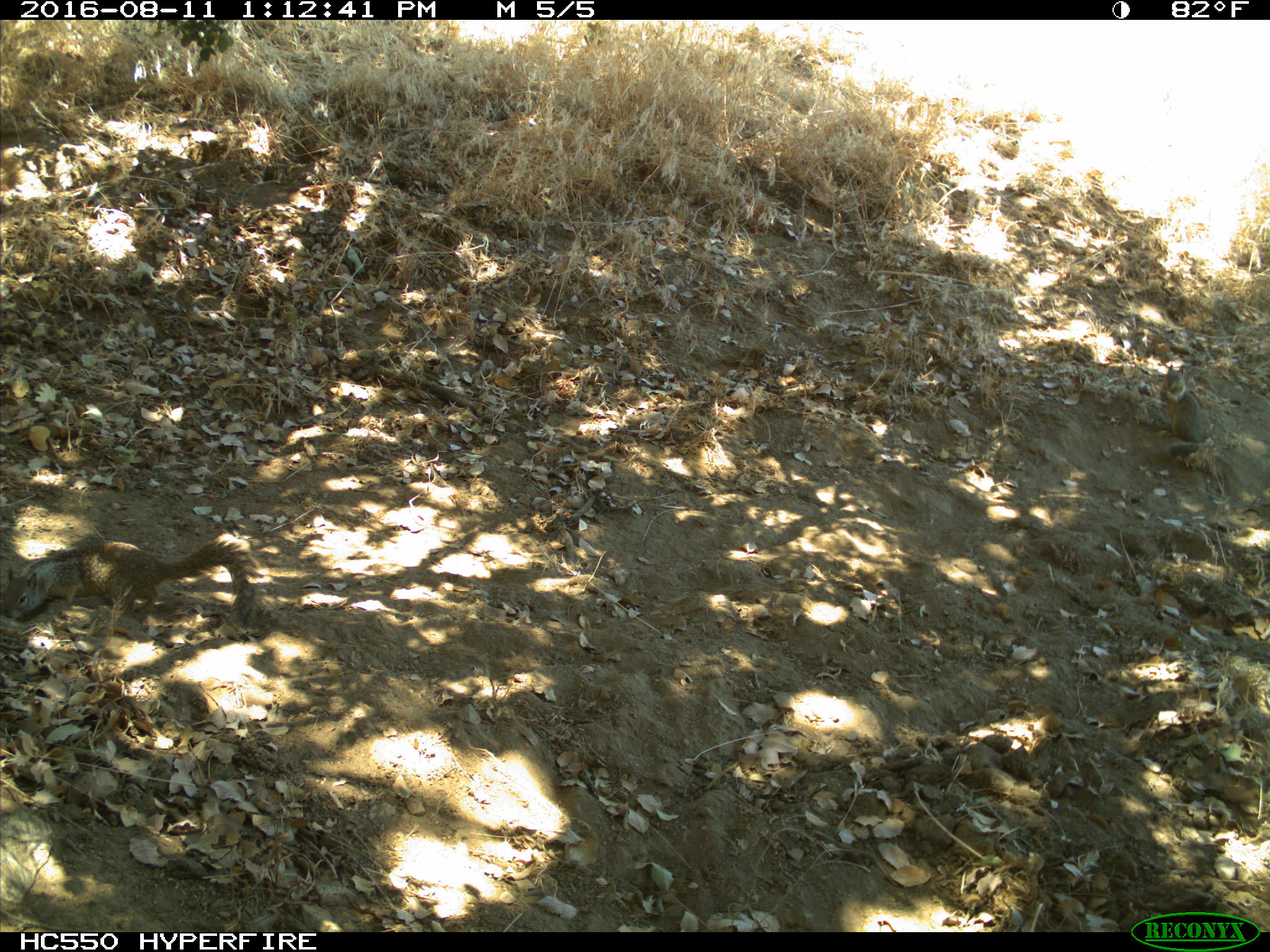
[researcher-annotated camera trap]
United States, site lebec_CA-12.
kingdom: Animalia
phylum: Chordata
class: Mammalia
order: Rodentia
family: Sciuridae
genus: Otospermophilus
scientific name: Otospermophilus beecheyi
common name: california ground squirrel